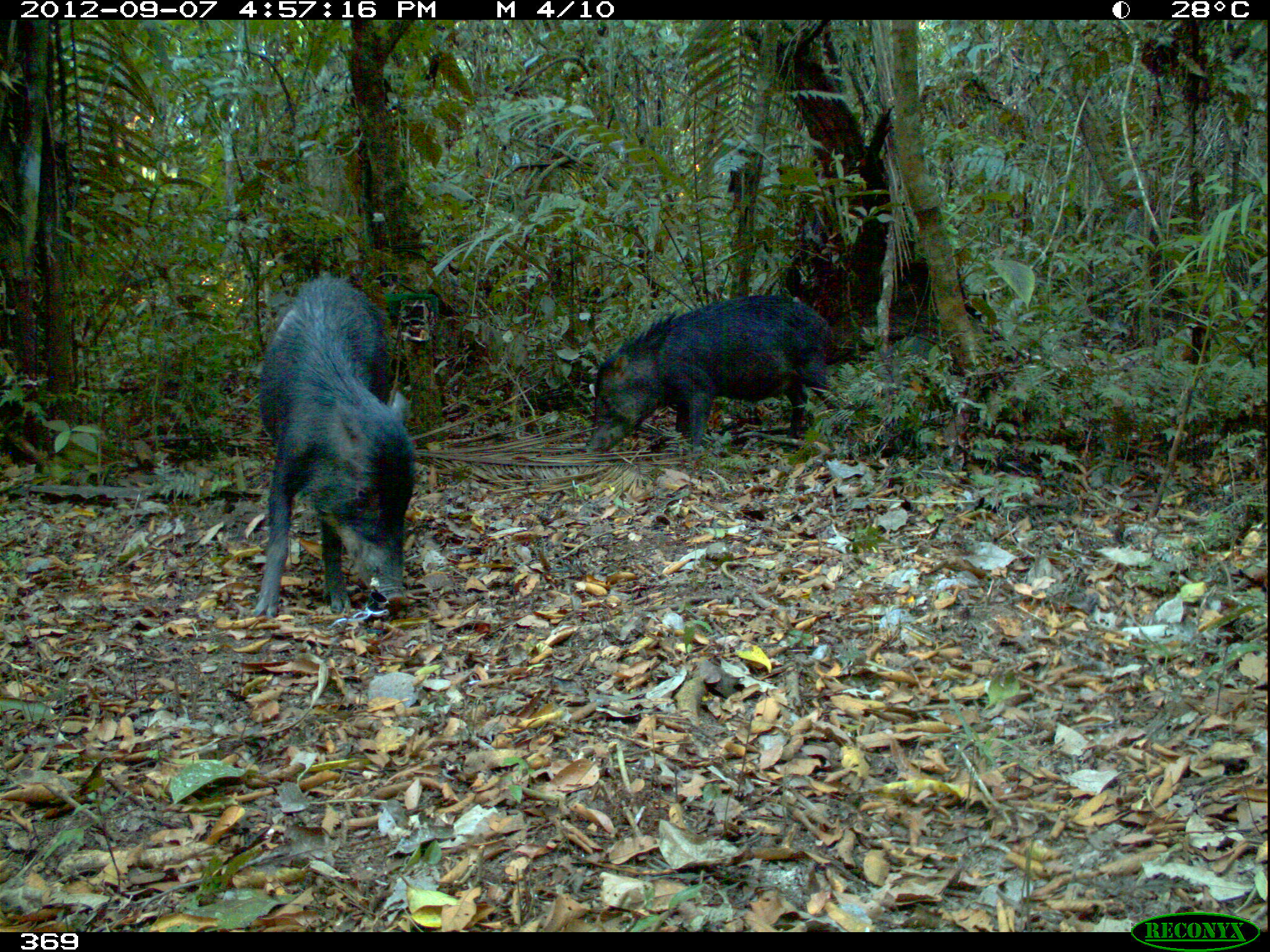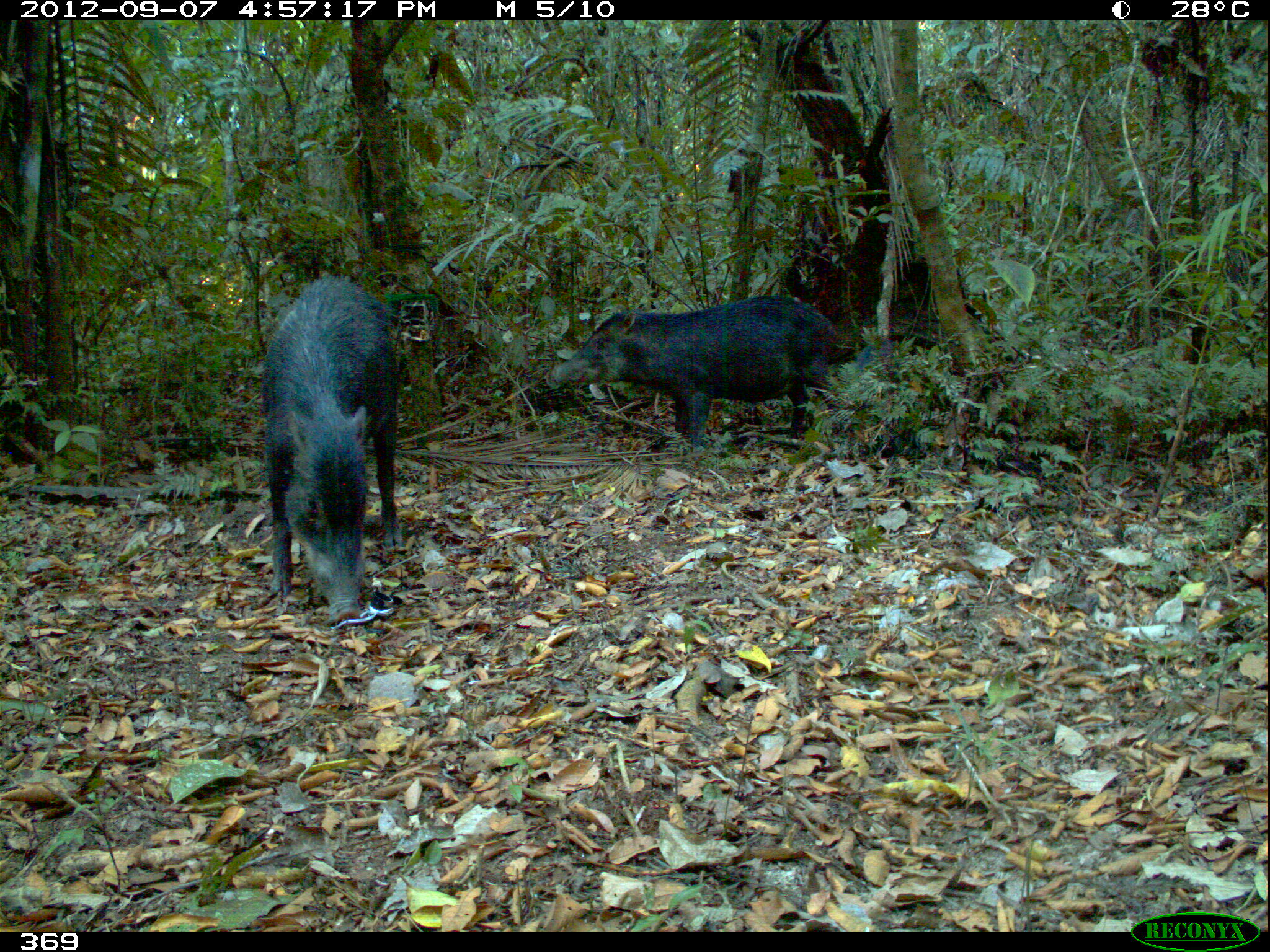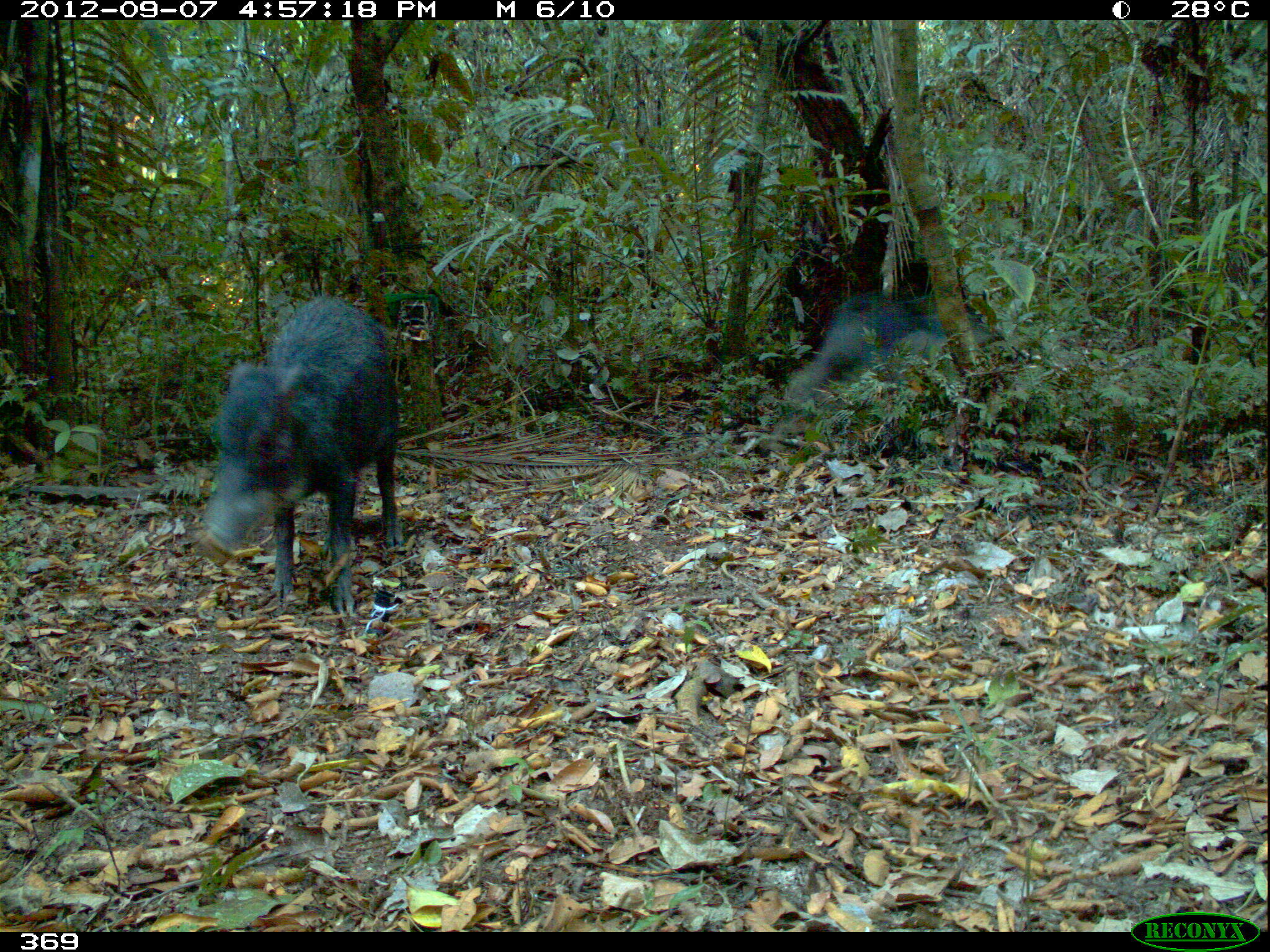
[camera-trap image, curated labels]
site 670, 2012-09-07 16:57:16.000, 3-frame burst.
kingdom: Animalia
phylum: Chordata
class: Mammalia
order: Artiodactyla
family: Tayassuidae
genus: Tayassu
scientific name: Tayassu pecari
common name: white-lipped peccary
Tayassu pecari (white-lipped peccary).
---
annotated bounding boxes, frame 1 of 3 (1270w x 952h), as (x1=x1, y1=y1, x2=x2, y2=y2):
tayassu pecari: (x1=249, y1=275, x2=415, y2=617); (x1=585, y1=293, x2=857, y2=456)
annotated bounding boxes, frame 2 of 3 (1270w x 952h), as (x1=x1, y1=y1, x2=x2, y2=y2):
tayassu pecari: (x1=259, y1=275, x2=406, y2=629); (x1=544, y1=293, x2=853, y2=450)